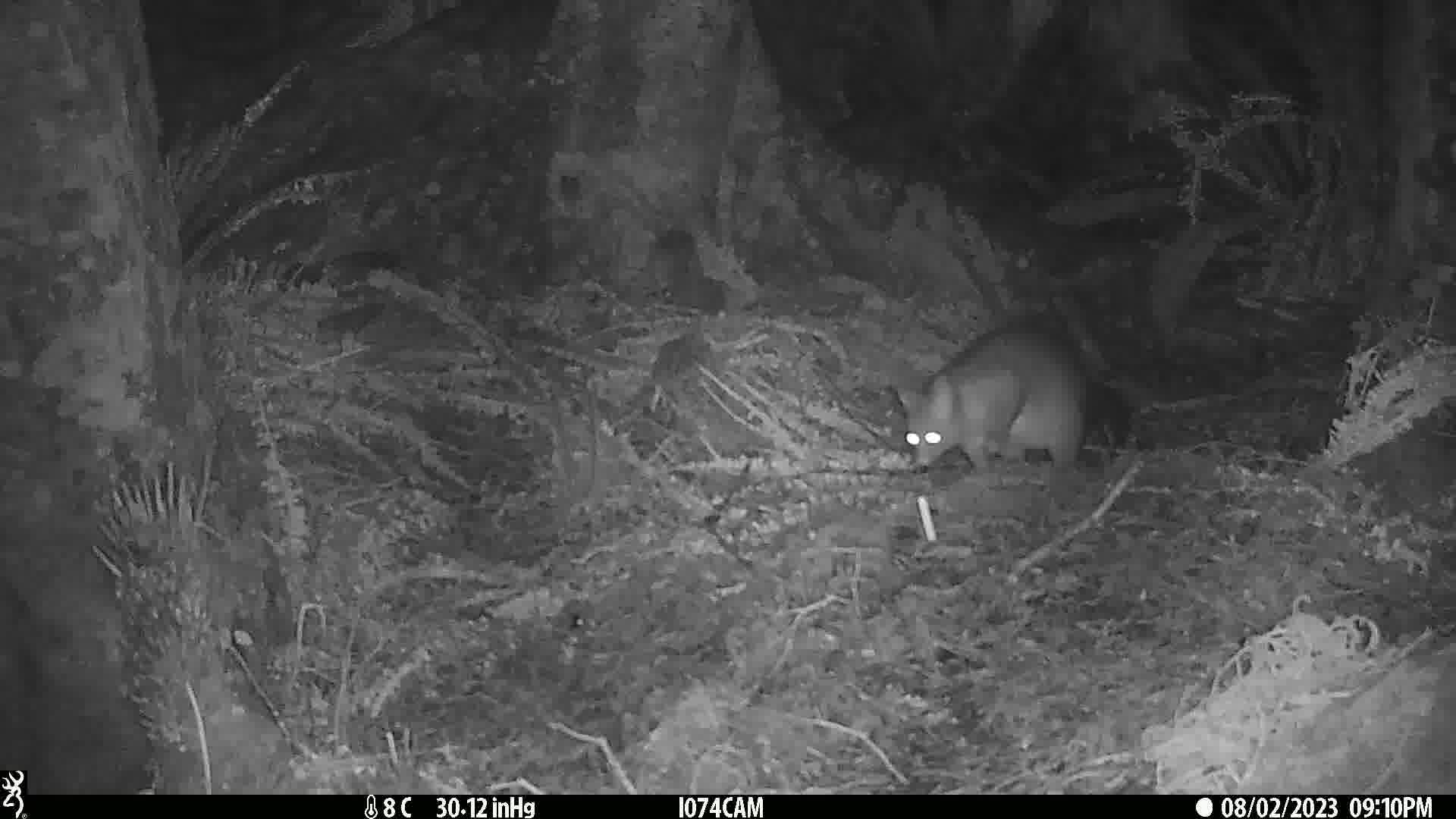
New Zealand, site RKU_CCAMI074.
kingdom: Animalia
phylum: Chordata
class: Mammalia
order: Diprotodontia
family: Phalangeridae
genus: Trichosurus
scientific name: Trichosurus vulpecula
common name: common brushtail possum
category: possum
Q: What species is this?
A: Possum (common brushtail possum) (Trichosurus vulpecula).